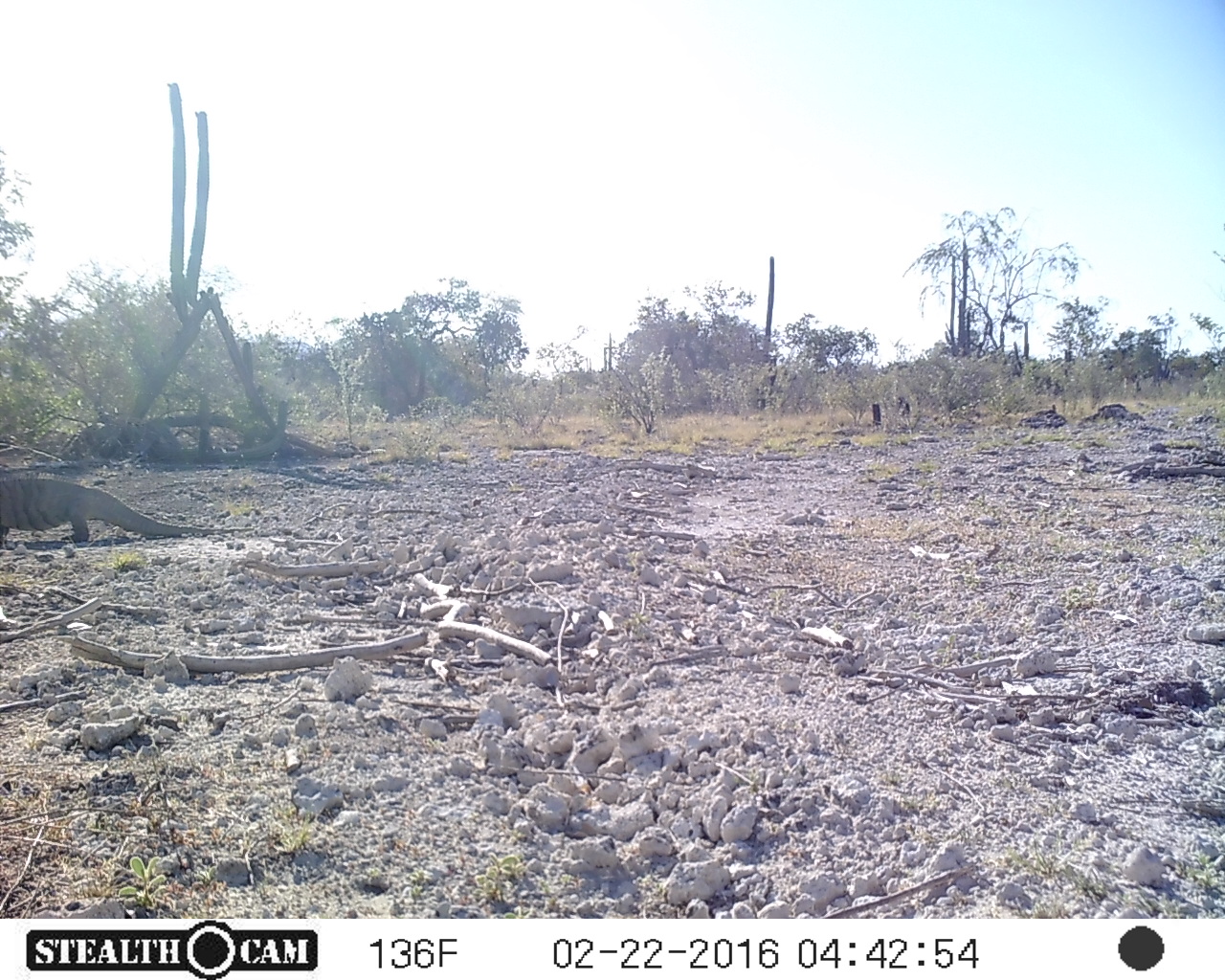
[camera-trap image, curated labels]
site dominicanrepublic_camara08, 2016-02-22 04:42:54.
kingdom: Animalia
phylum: Chordata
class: Reptilia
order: Squamata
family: Iguanidae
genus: Iguana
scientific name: Iguana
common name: typical iguanas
Iguana (typical iguanas).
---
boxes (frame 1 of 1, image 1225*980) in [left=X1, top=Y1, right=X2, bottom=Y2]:
iguana: [left=0, top=464, right=254, bottom=541]